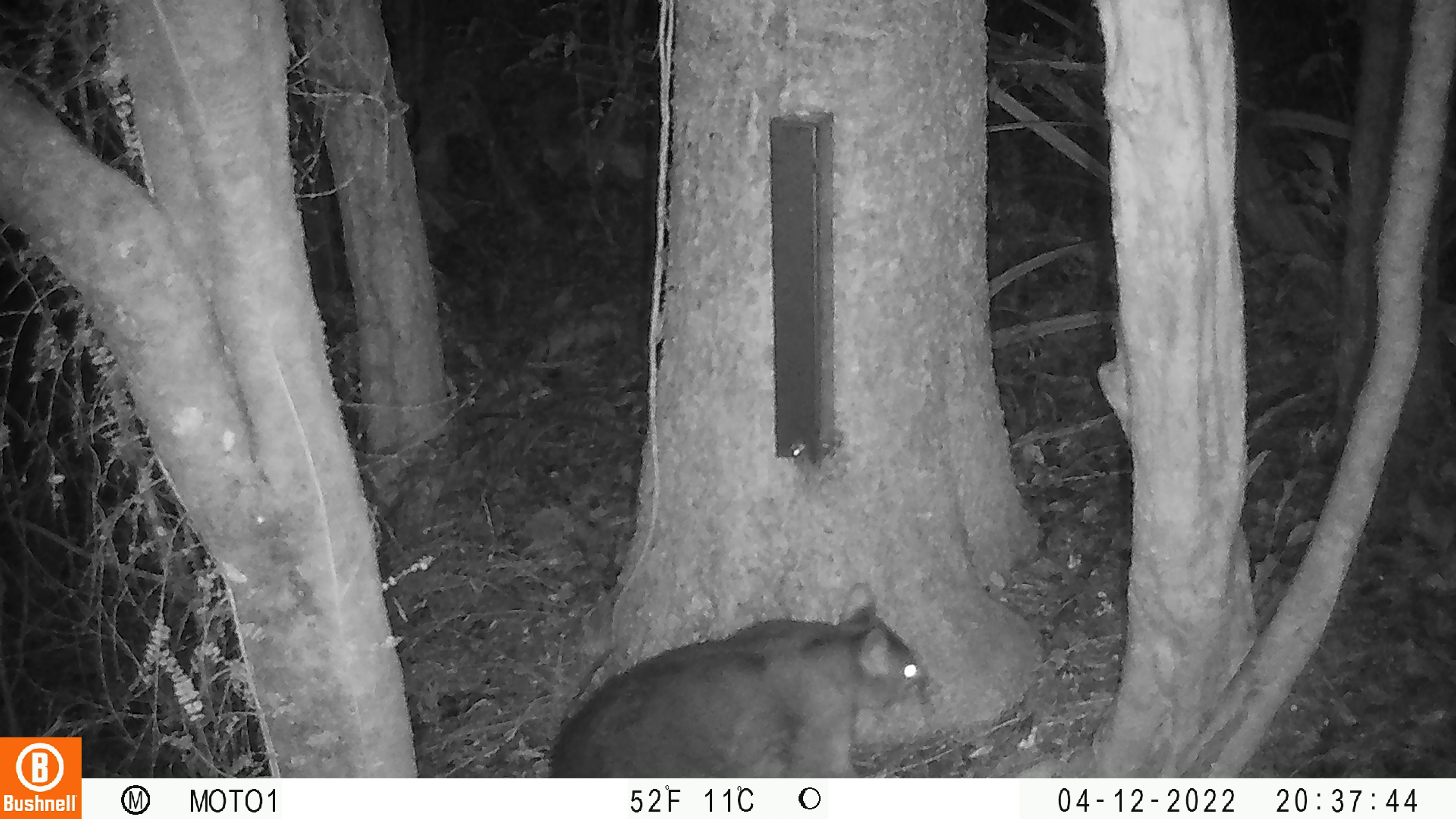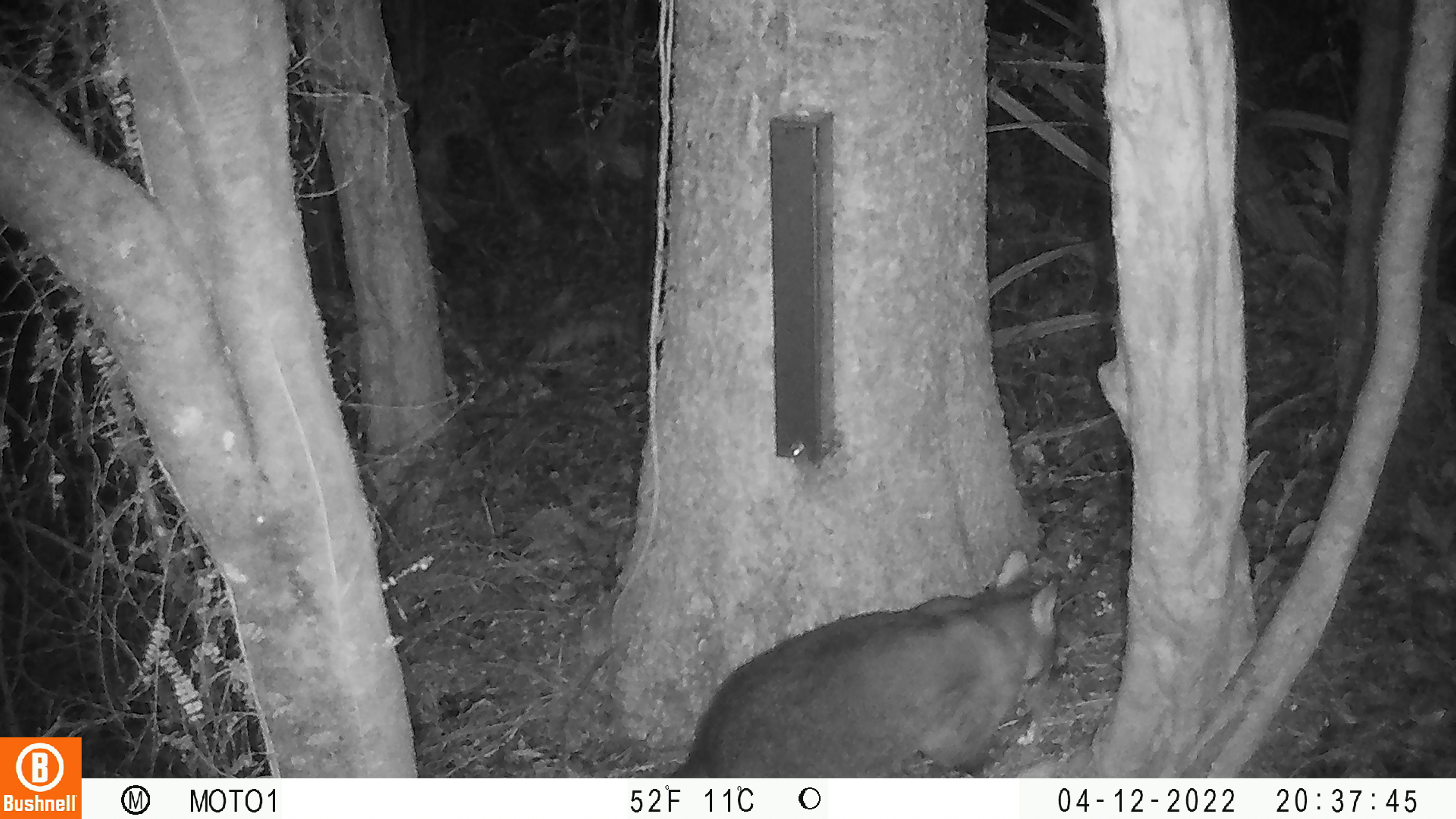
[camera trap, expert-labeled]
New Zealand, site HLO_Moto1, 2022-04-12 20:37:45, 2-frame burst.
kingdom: Animalia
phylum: Chordata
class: Mammalia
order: Diprotodontia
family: Phalangeridae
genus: Trichosurus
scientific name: Trichosurus vulpecula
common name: common brushtail possum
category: possum